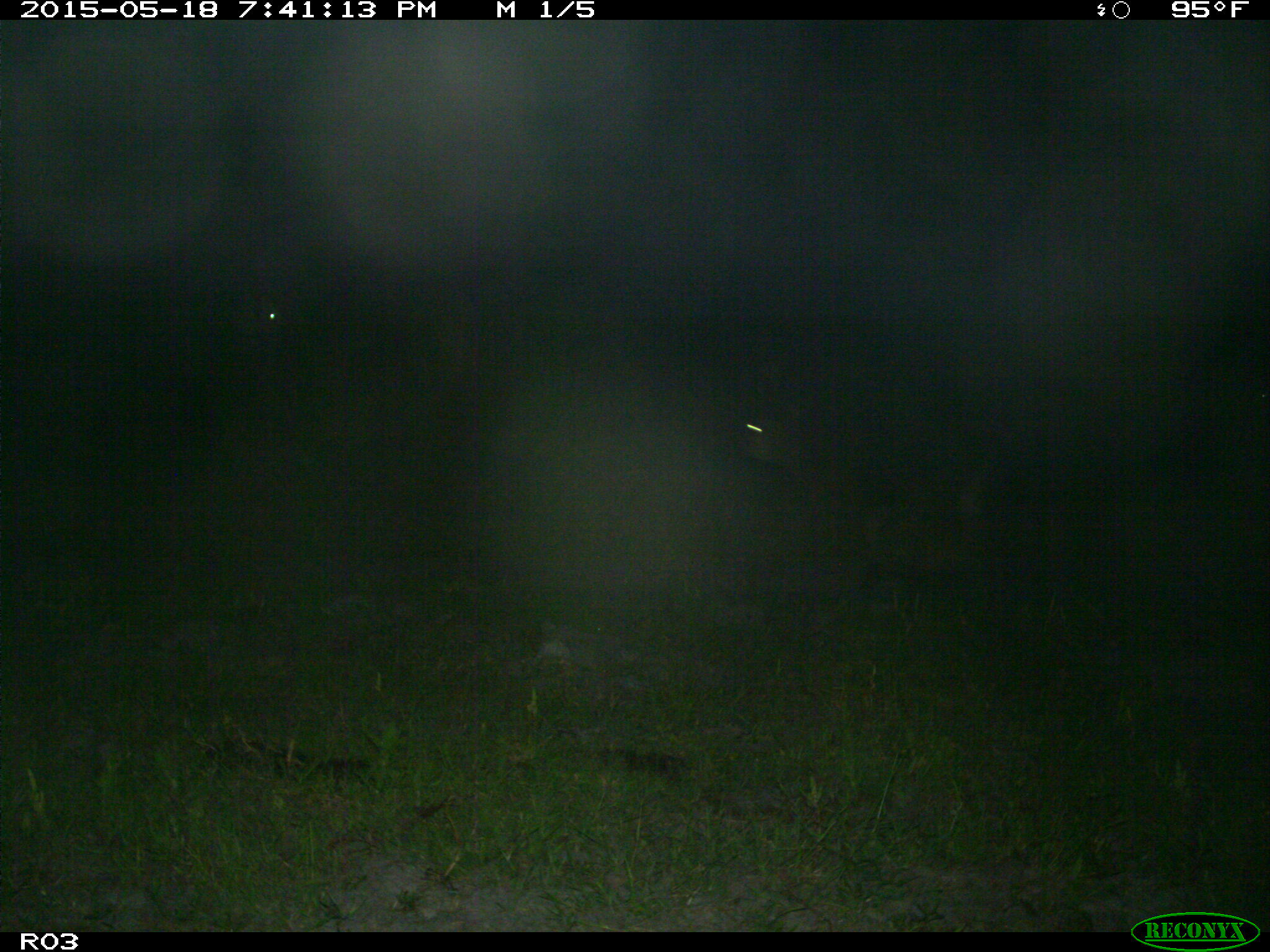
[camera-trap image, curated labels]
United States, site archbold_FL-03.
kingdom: Animalia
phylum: Chordata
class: Mammalia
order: Artiodactyla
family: Bovidae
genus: Bos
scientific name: Bos taurus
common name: domestic cow